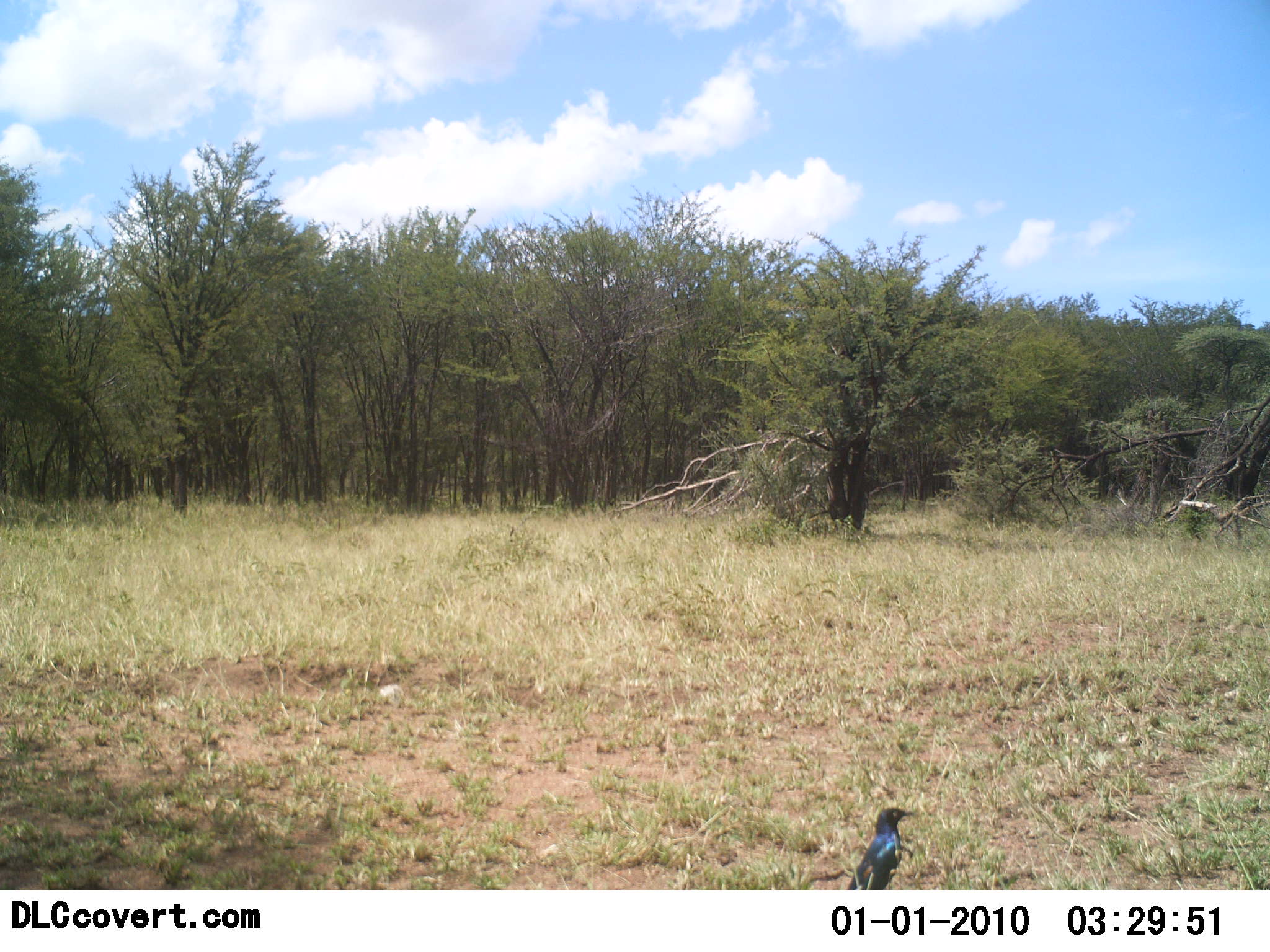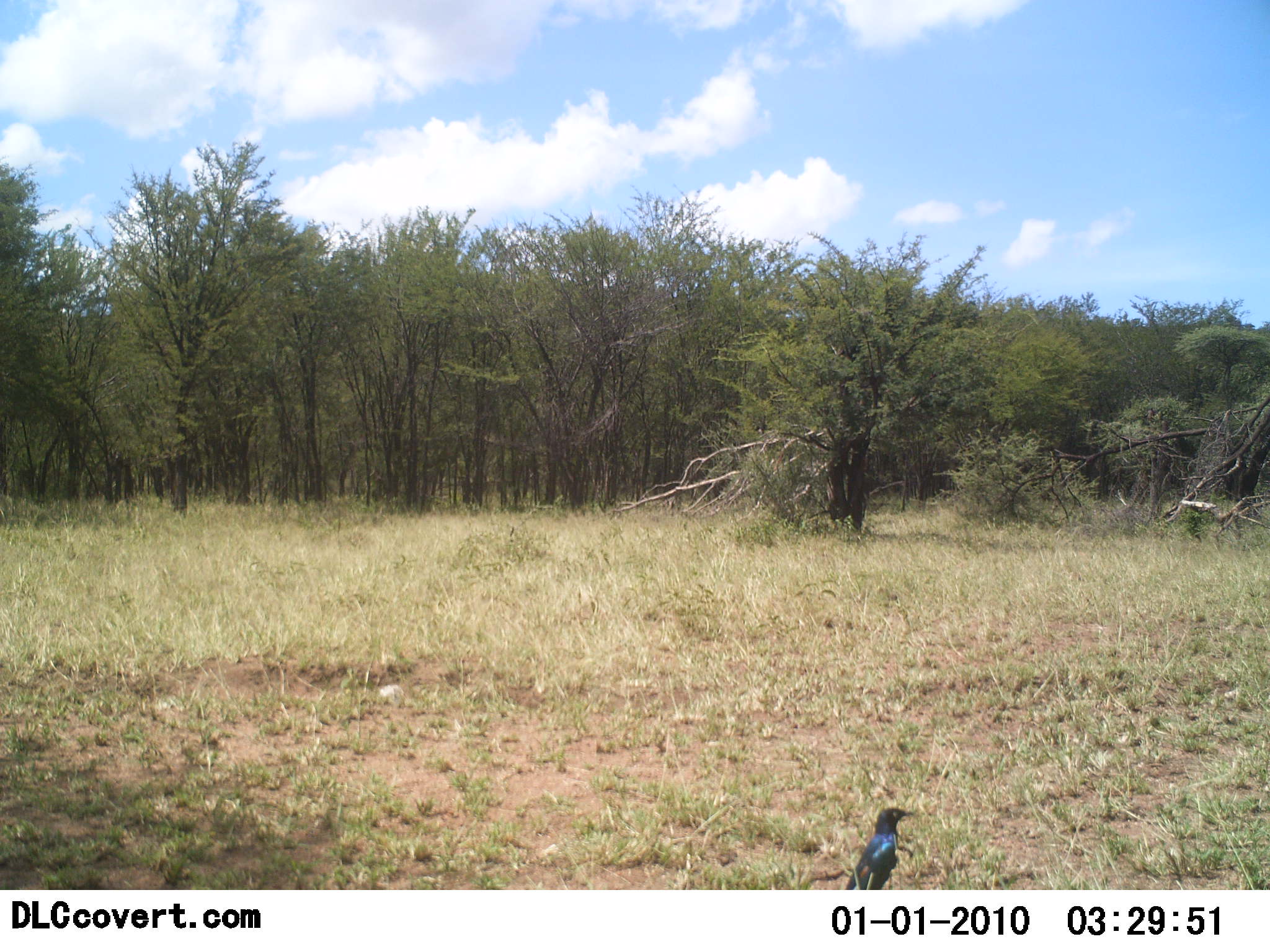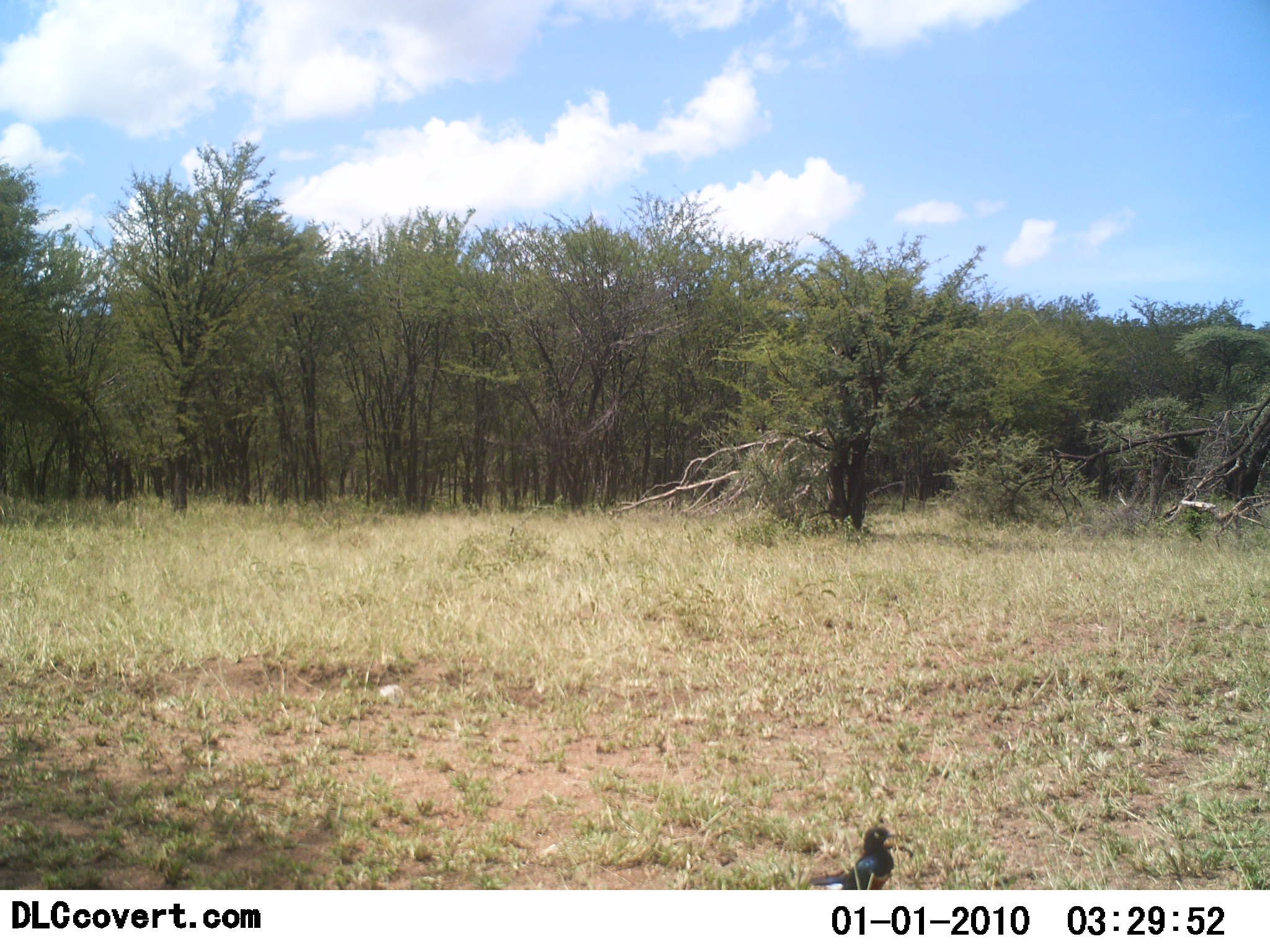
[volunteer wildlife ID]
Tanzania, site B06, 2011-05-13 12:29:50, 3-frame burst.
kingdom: Animalia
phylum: Chordata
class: Aves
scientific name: Aves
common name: bird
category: otherbird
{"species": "otherbird (bird) (Aves)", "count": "1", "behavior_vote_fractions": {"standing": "92%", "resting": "8%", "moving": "0%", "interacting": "0%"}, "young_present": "0%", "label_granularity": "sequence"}